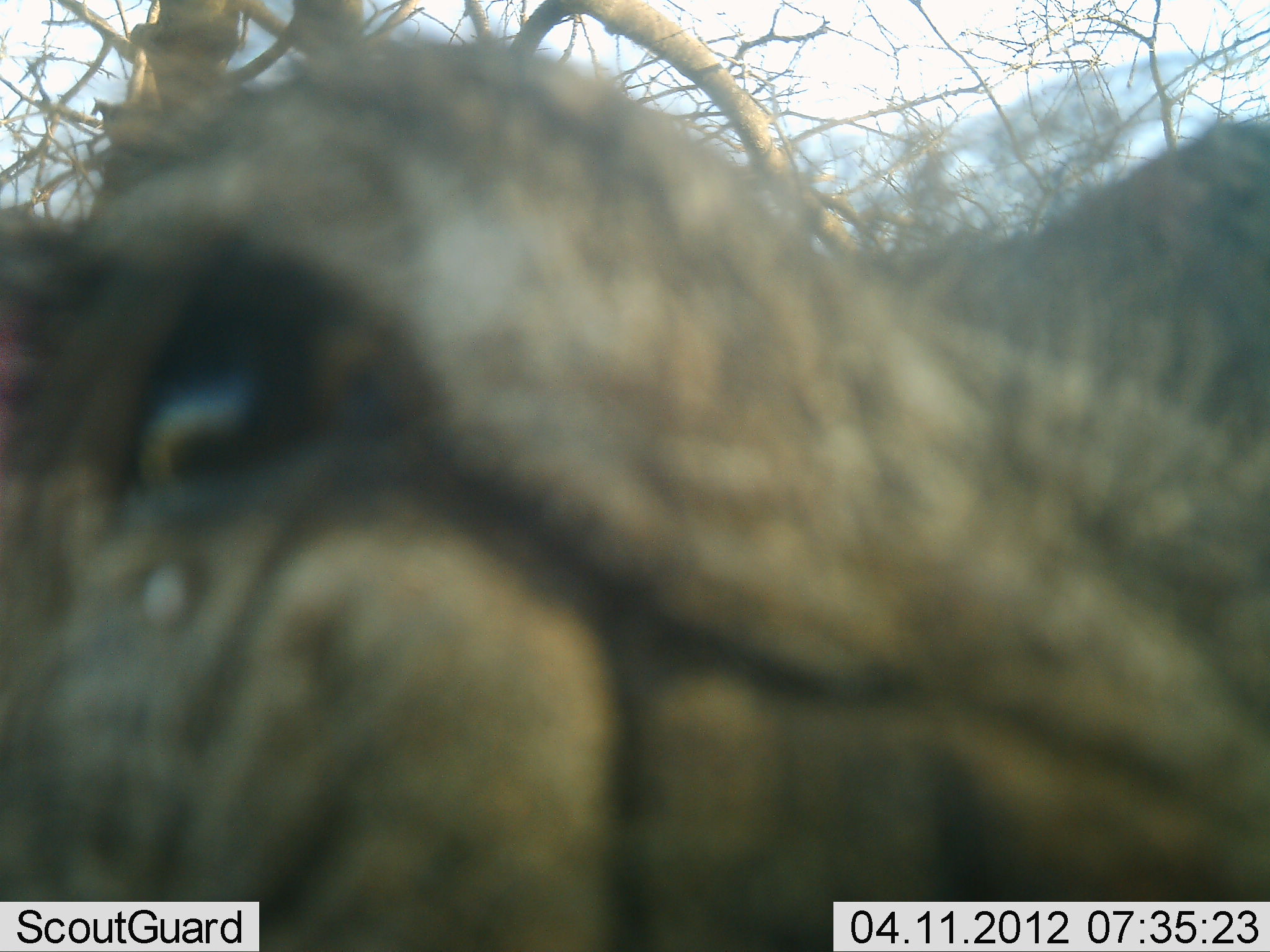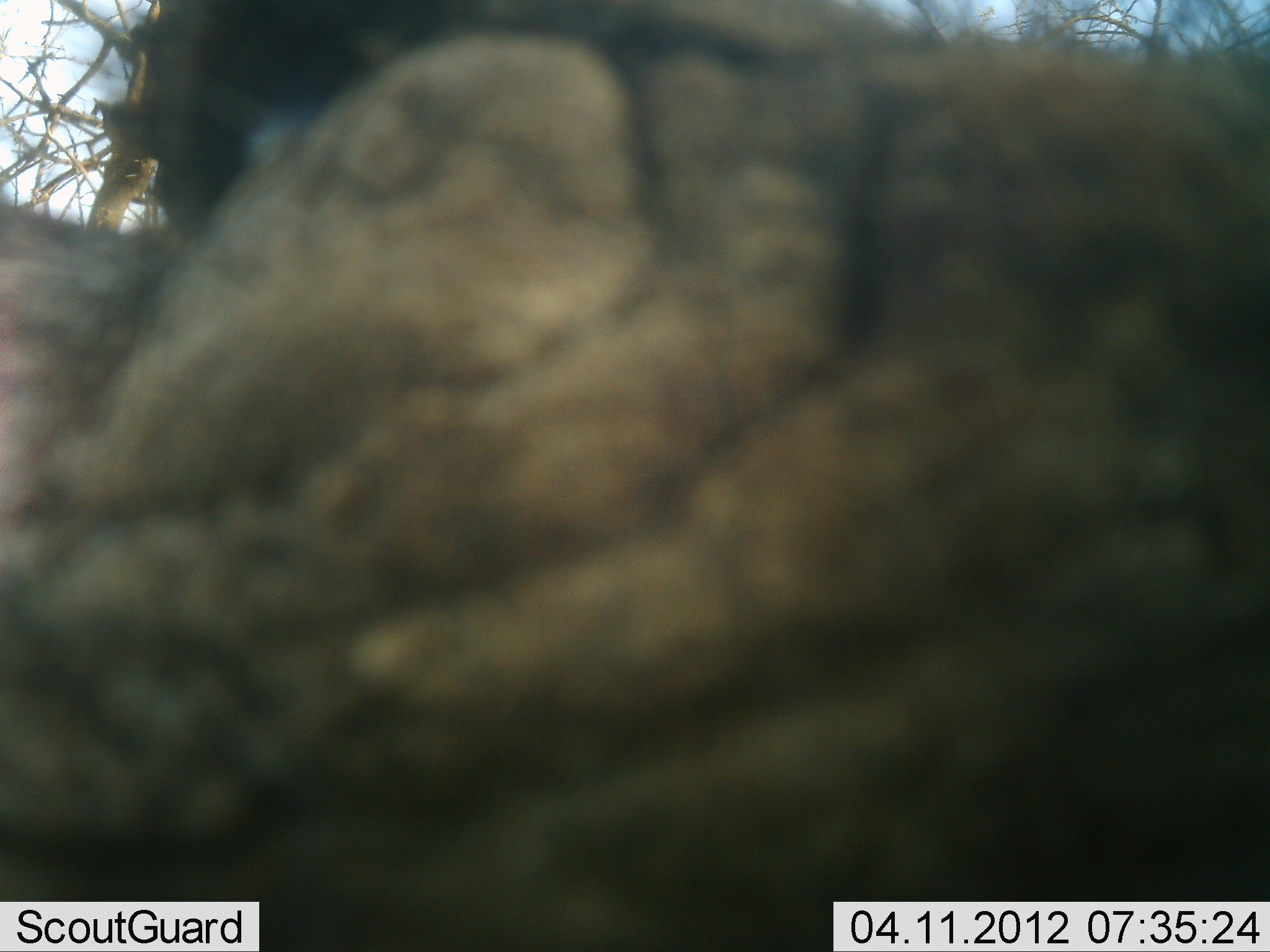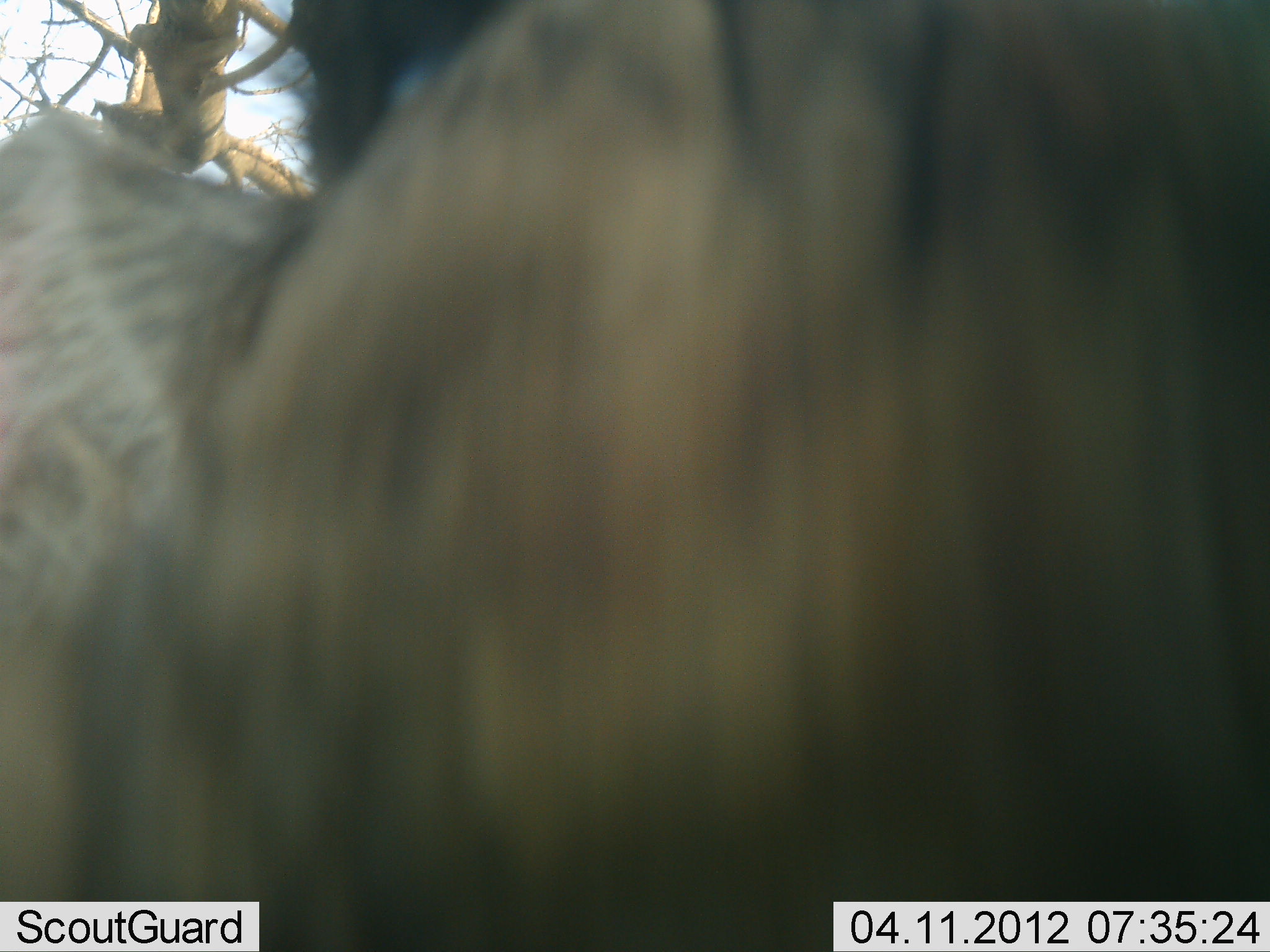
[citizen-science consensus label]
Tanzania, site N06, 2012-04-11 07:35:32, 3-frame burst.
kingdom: Animalia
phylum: Chordata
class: Mammalia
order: Artiodactyla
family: Suidae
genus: Phacochoerus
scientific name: Phacochoerus africanus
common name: warthog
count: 1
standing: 56%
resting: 0%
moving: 33%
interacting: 11%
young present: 0%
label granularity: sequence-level